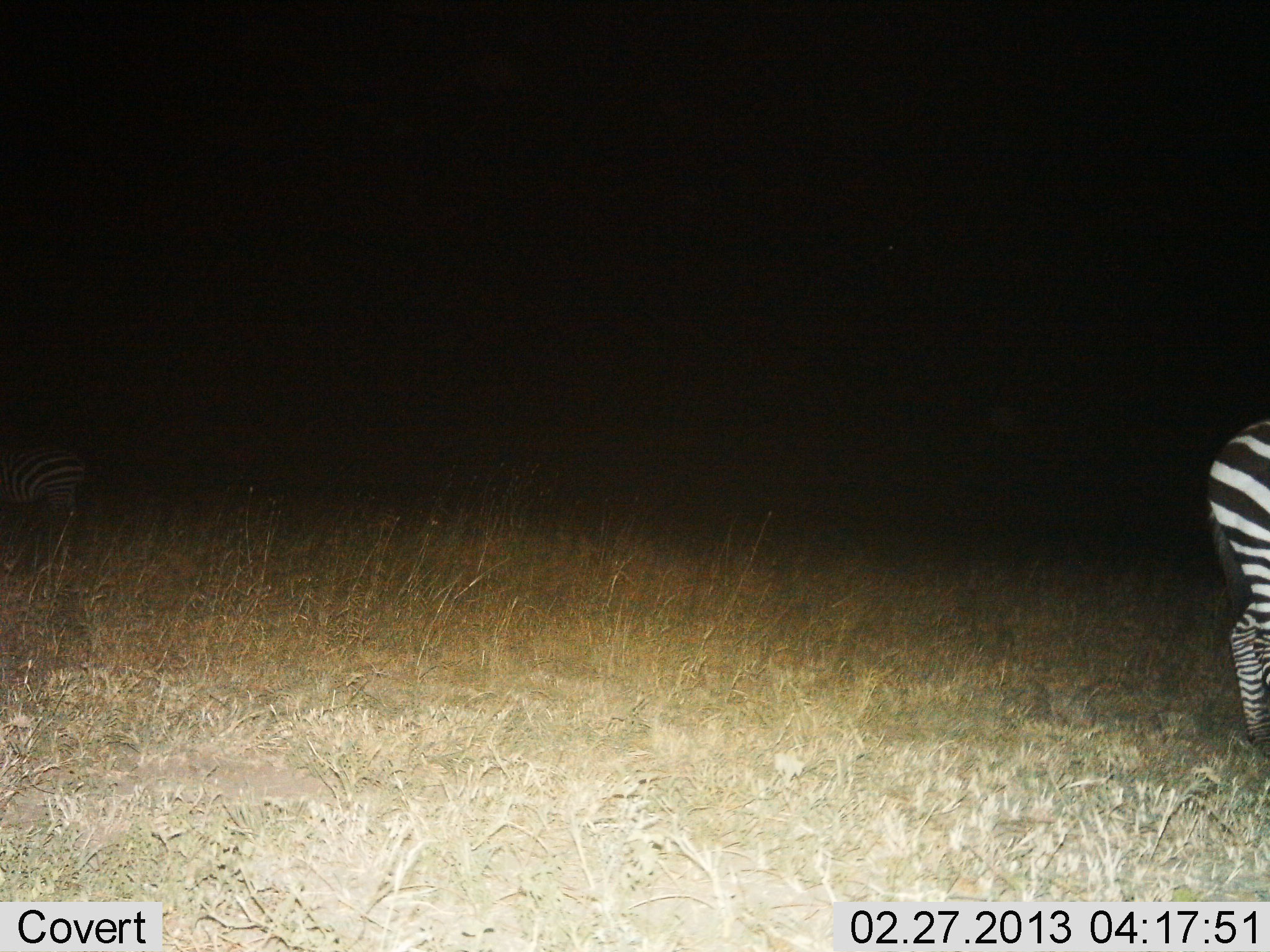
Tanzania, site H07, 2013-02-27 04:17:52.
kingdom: Animalia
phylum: Chordata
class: Mammalia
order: Perissodactyla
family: Equidae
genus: Equus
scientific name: Equus quagga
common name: plains zebra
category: zebra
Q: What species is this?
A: Zebra (plains zebra) (Equus quagga).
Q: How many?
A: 1.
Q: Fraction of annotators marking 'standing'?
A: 86%.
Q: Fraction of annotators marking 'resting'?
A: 0%.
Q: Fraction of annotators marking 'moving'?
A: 9%.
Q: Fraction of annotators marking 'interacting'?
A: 0%.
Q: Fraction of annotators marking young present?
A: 0%.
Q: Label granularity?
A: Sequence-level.